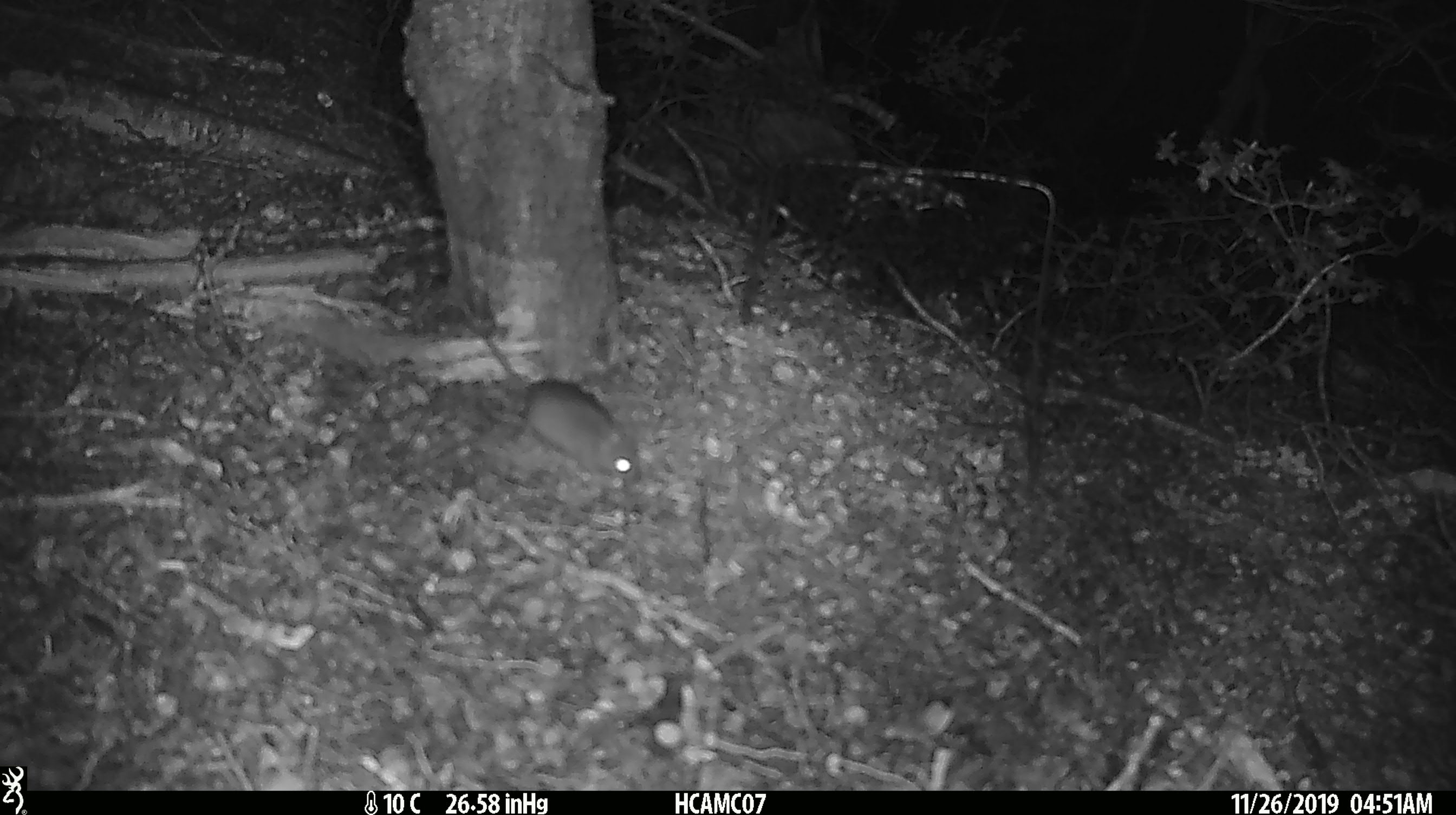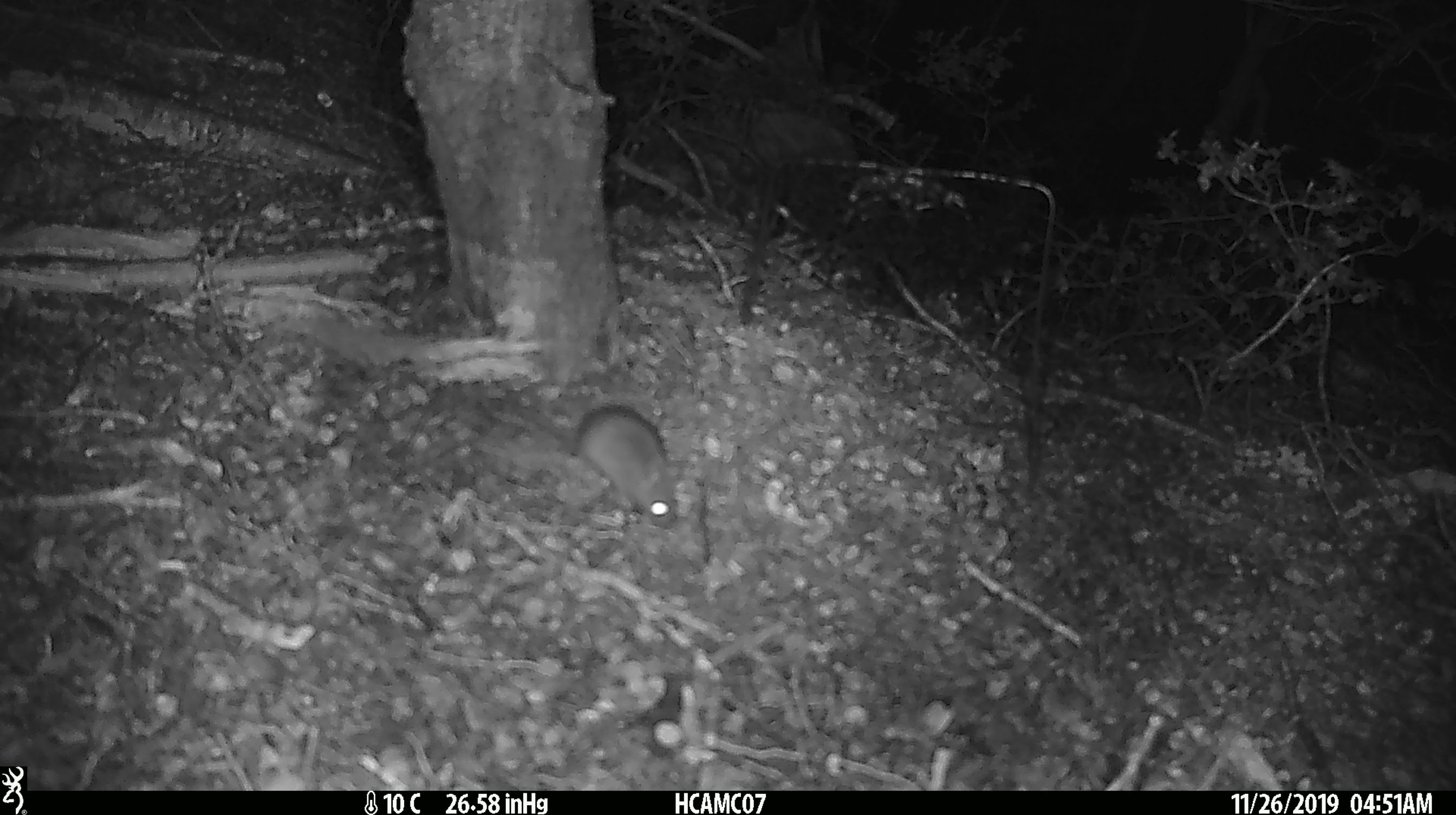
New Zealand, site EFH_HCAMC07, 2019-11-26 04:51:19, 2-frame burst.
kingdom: Animalia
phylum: Chordata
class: Mammalia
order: Rodentia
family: Muridae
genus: Mus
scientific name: Mus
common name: mouse